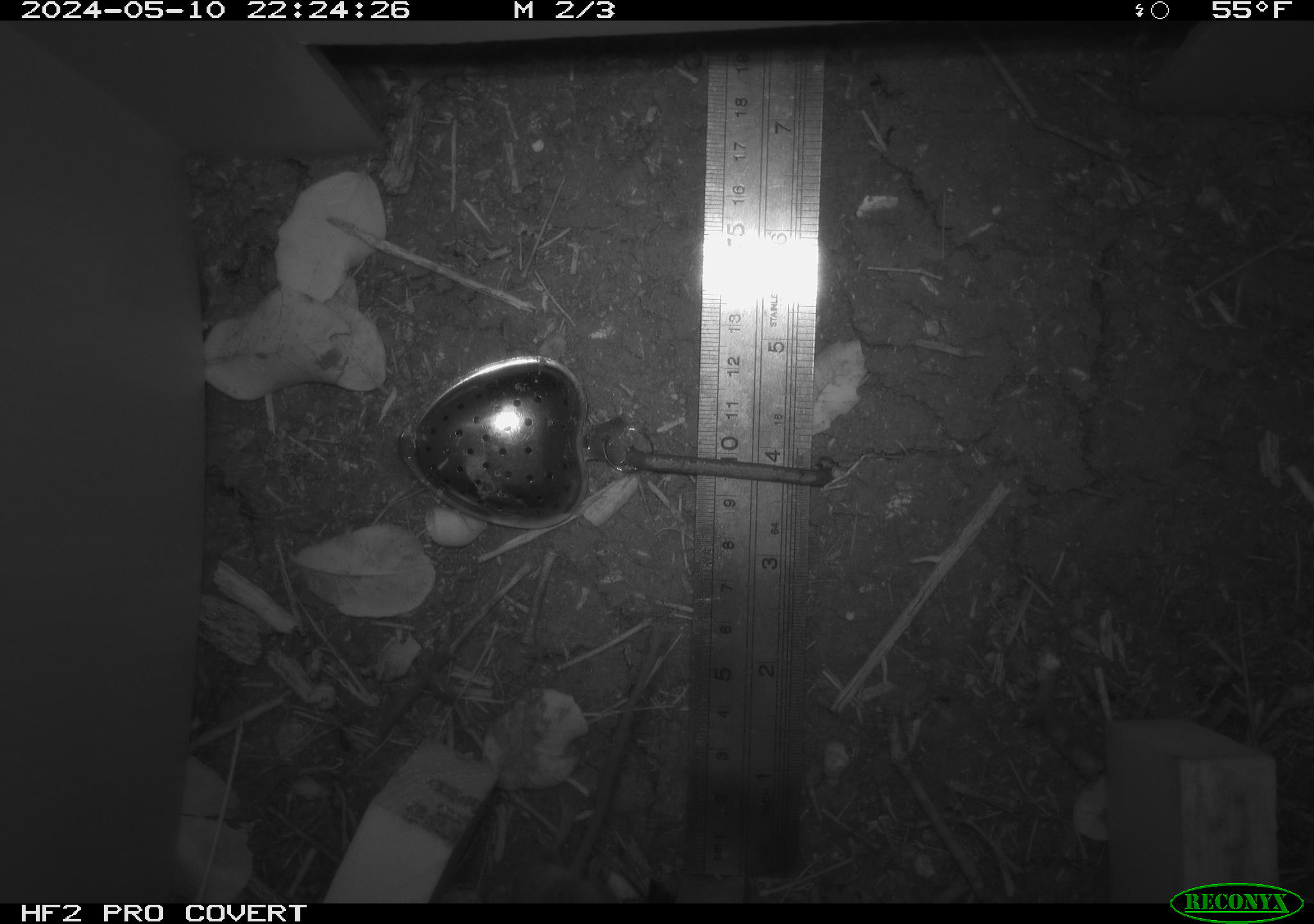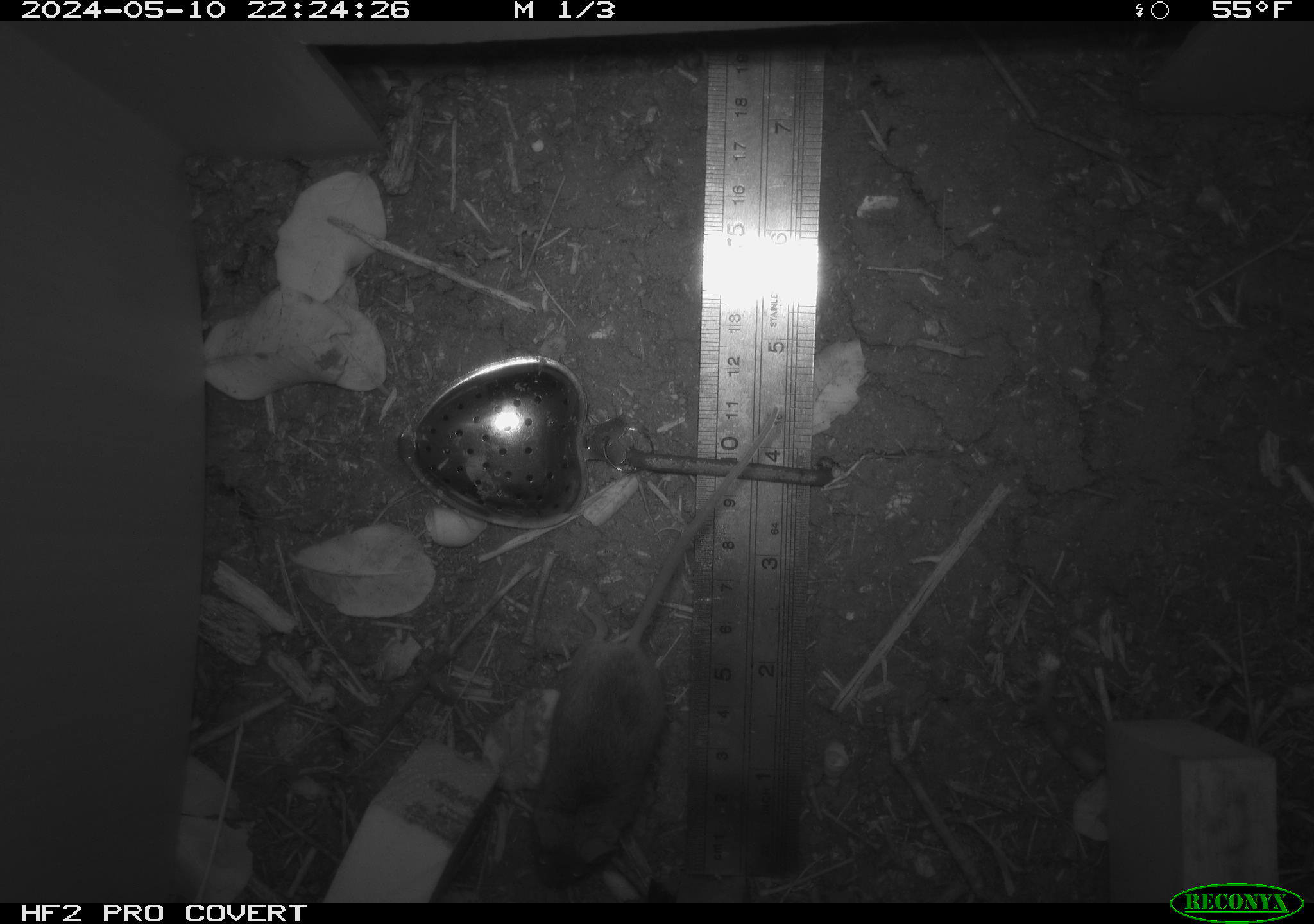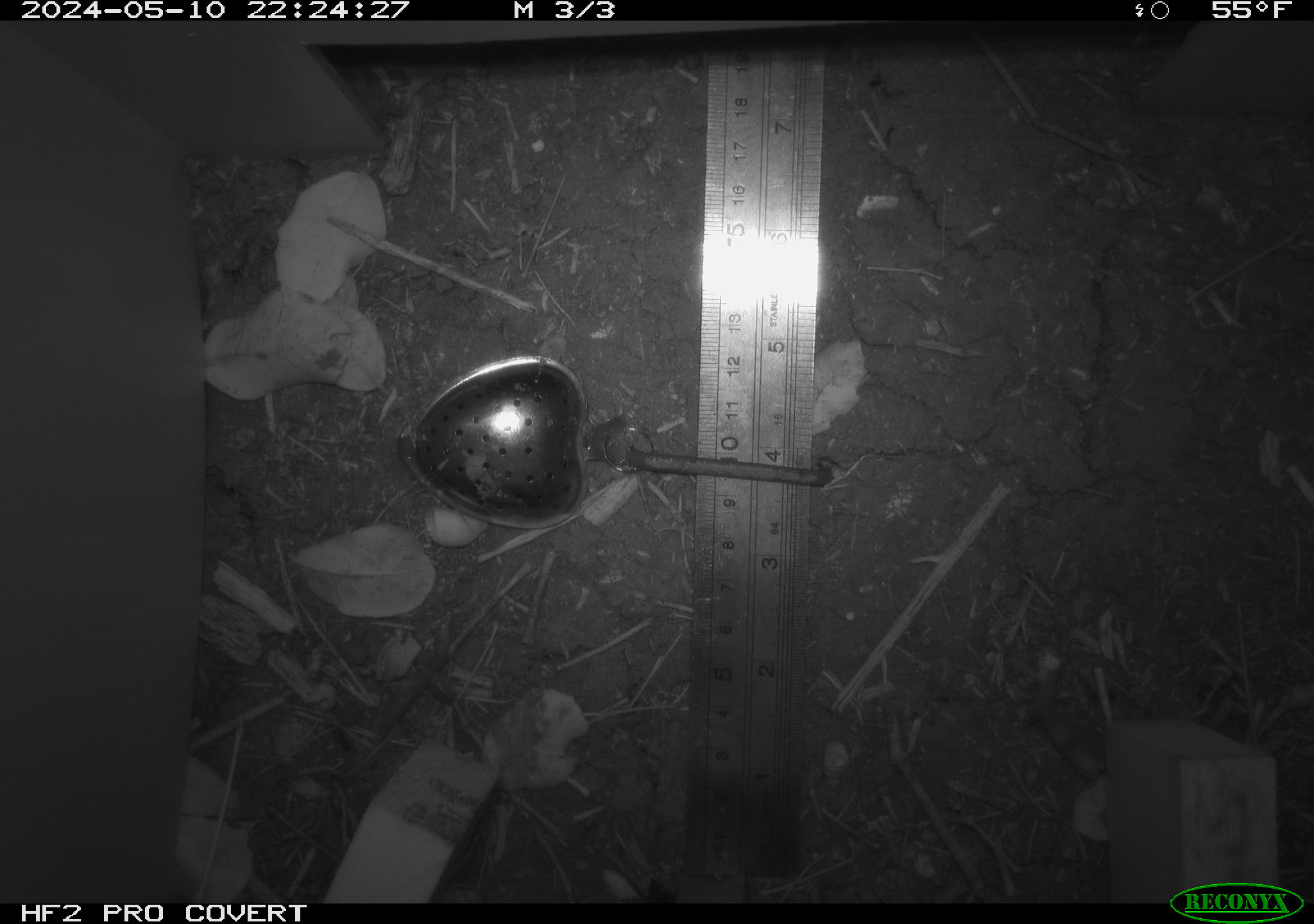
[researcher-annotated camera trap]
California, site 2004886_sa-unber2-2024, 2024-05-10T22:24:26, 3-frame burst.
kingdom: Animalia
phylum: Chordata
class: Mammalia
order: Rodentia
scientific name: Rodentia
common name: mouse species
Mouse species (Rodentia).